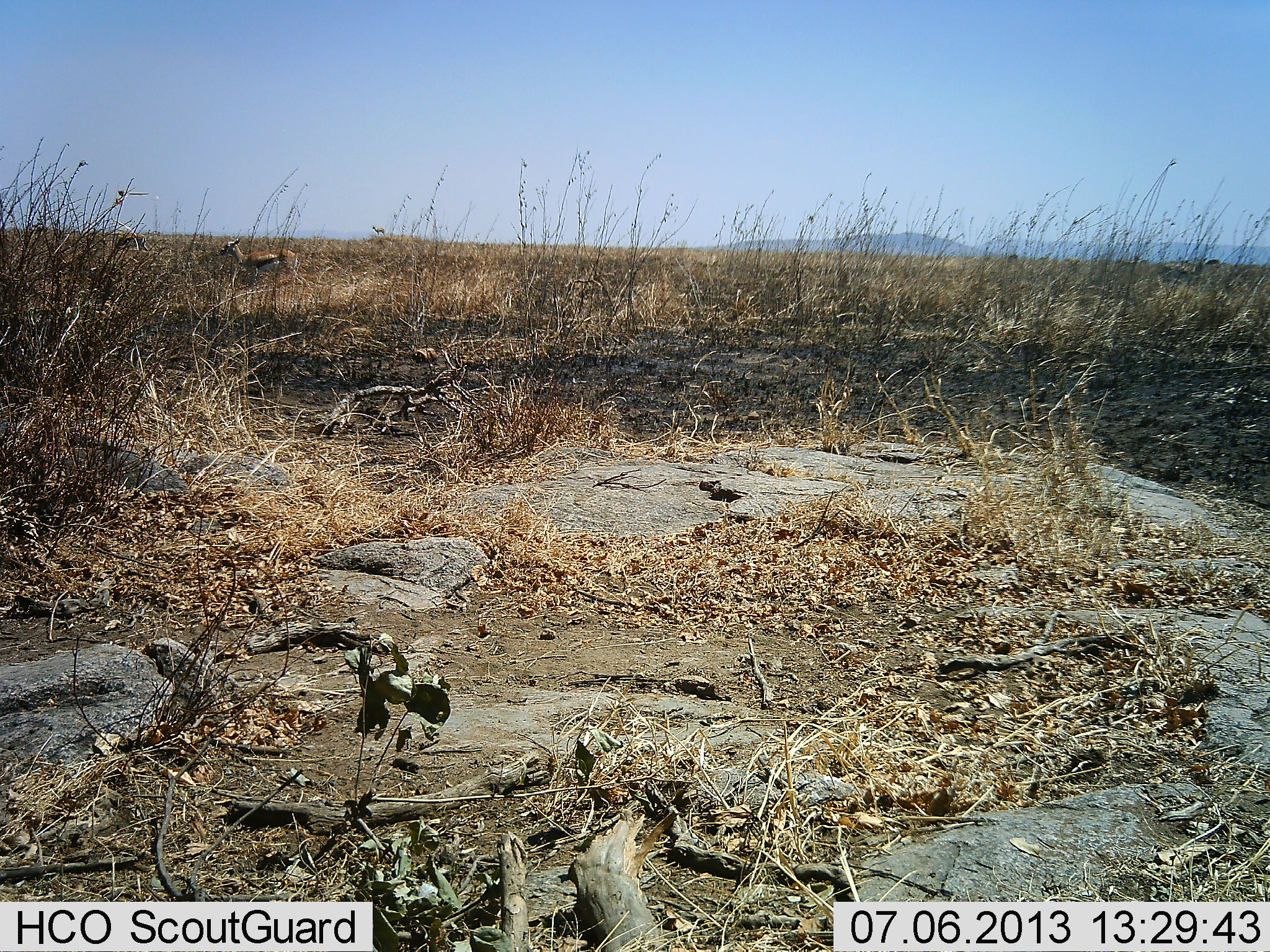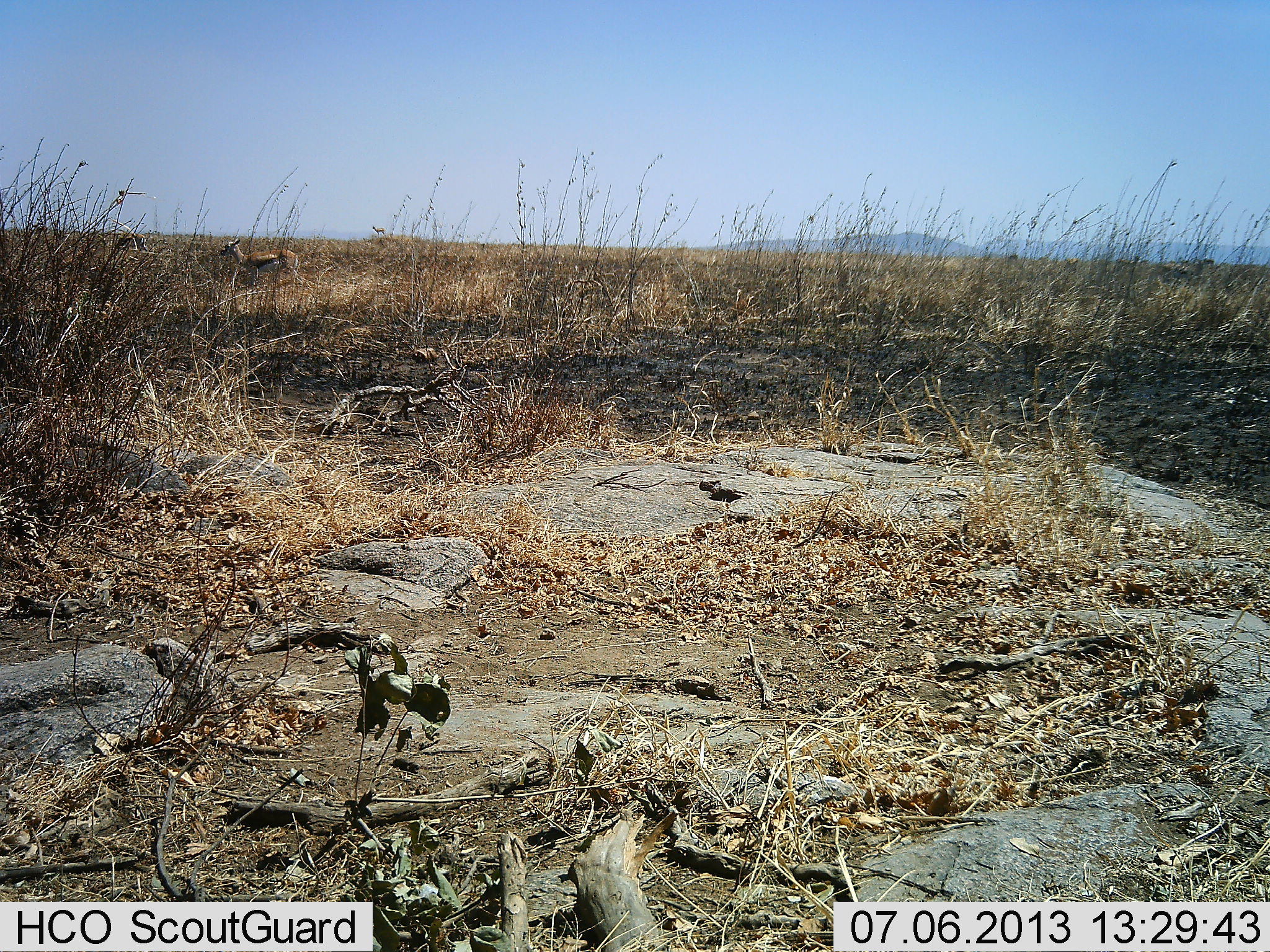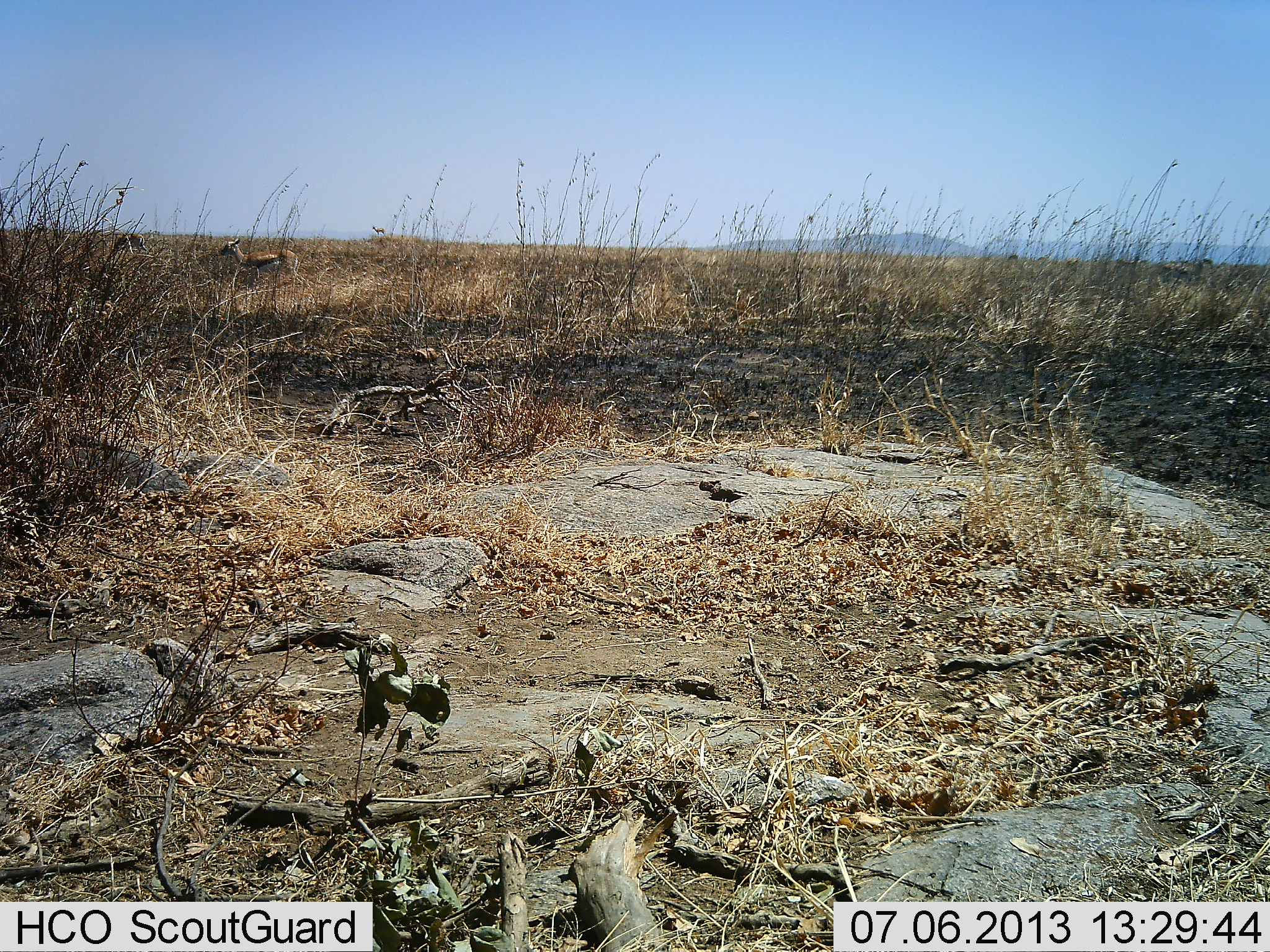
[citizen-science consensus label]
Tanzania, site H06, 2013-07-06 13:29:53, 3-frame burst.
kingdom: Animalia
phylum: Chordata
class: Mammalia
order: Artiodactyla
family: Bovidae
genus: Eudorcas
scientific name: Eudorcas thomsonii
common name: thomson's gazelle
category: gazellethomsons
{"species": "gazellethomsons (thomson's gazelle) (Eudorcas thomsonii)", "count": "1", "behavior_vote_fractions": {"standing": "88%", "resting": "0%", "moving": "8%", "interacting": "0%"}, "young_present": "0%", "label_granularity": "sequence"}